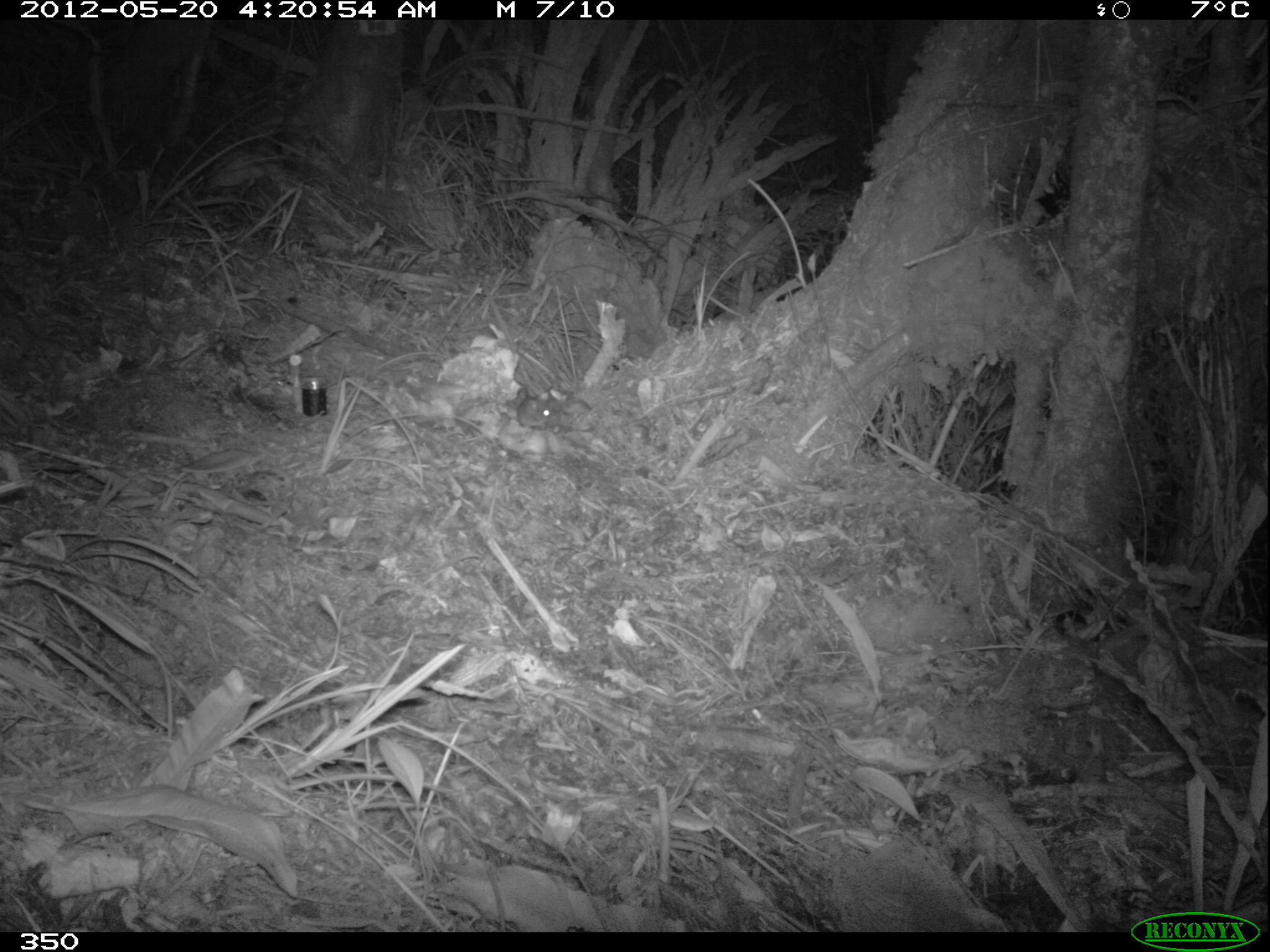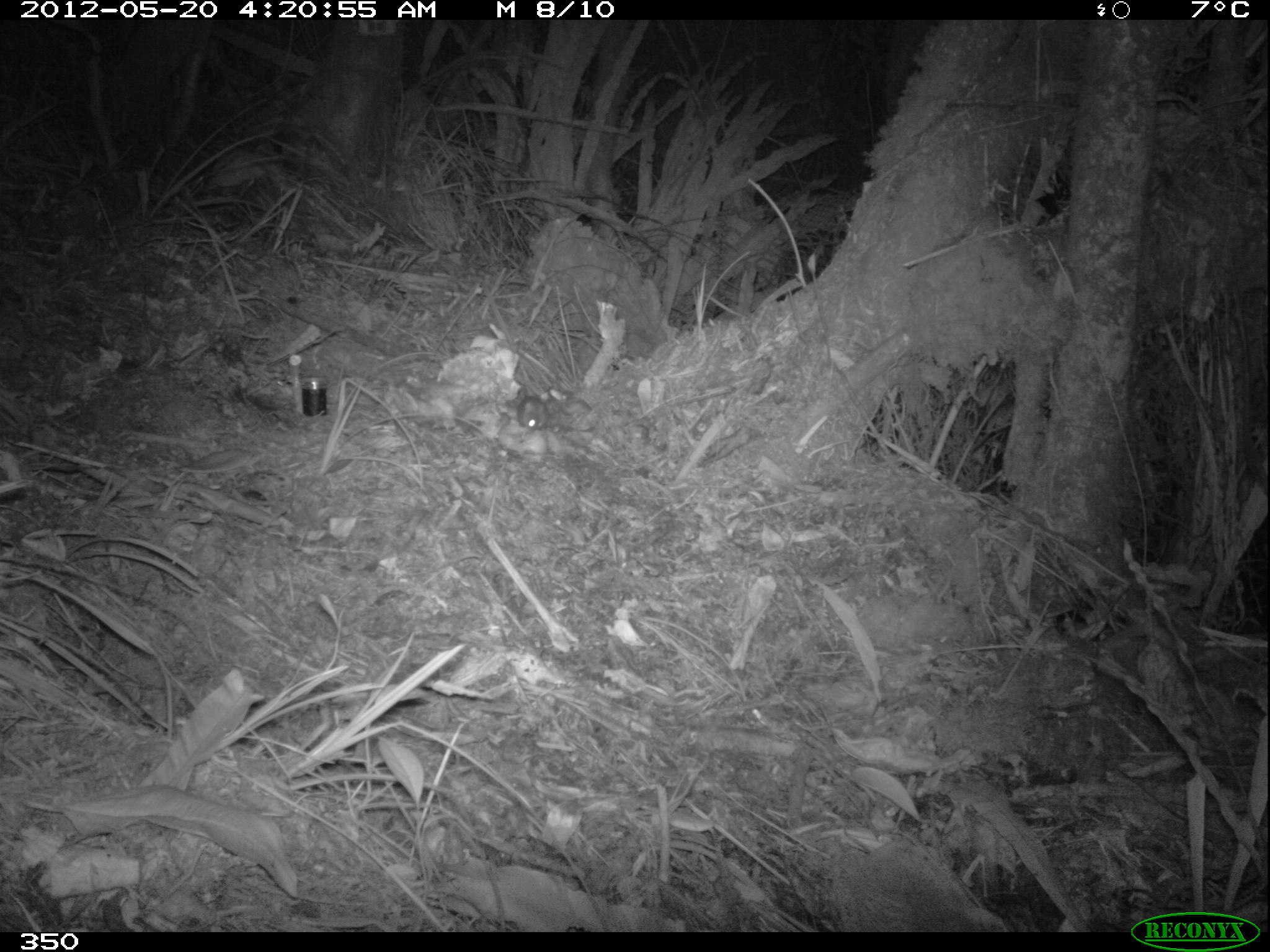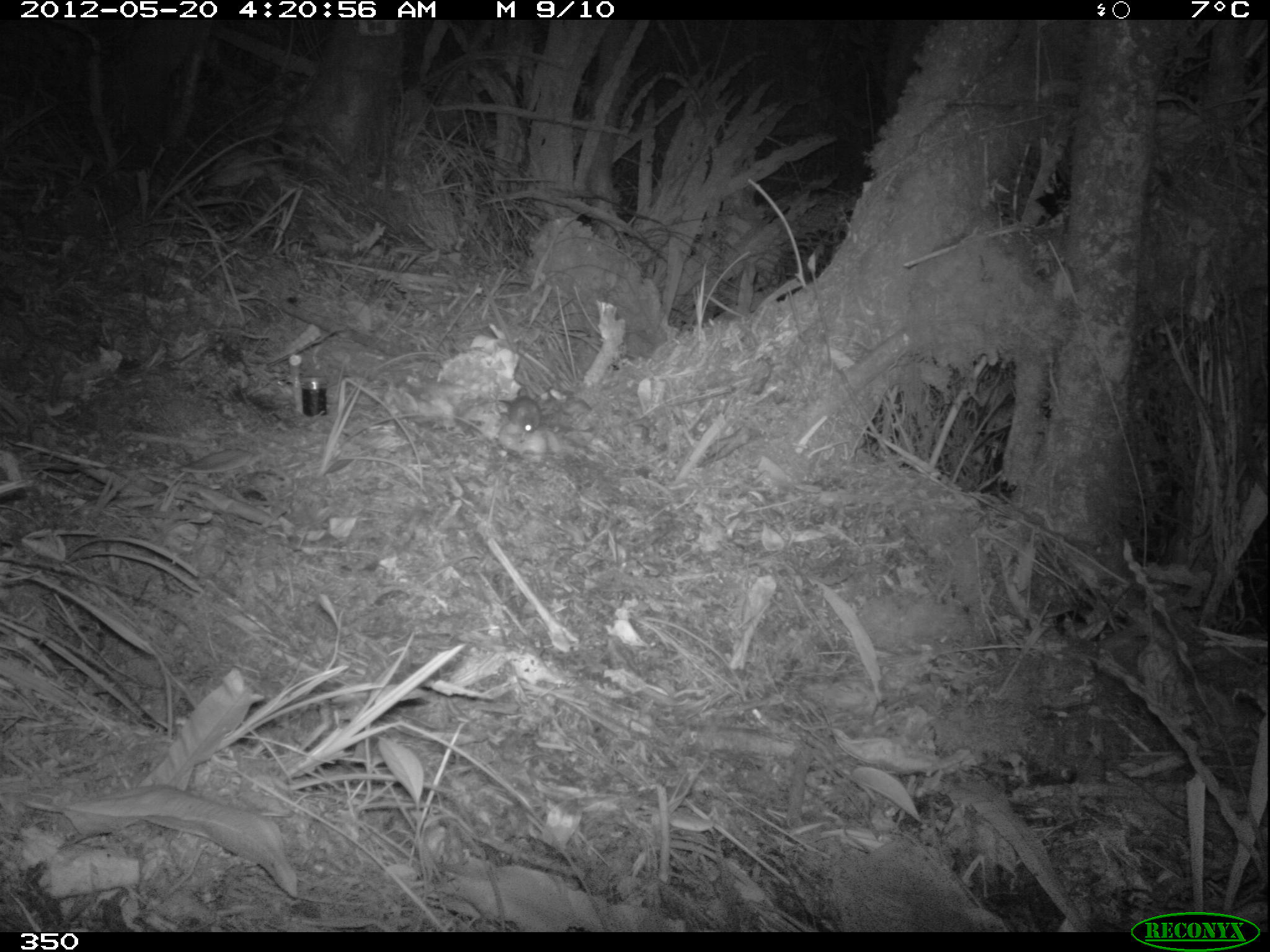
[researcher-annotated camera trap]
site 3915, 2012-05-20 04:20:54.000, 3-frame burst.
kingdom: Animalia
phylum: Chordata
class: Mammalia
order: Rodentia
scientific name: Rodentia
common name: rodents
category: unknown rodent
Unknown rodent (rodents) (Rodentia).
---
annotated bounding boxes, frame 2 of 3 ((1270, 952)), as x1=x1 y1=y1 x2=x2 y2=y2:
unknown rodent: x1=513 y1=389 x2=550 y2=430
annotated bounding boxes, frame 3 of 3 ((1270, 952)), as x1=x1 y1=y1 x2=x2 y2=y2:
unknown rodent: x1=495 y1=394 x2=544 y2=434